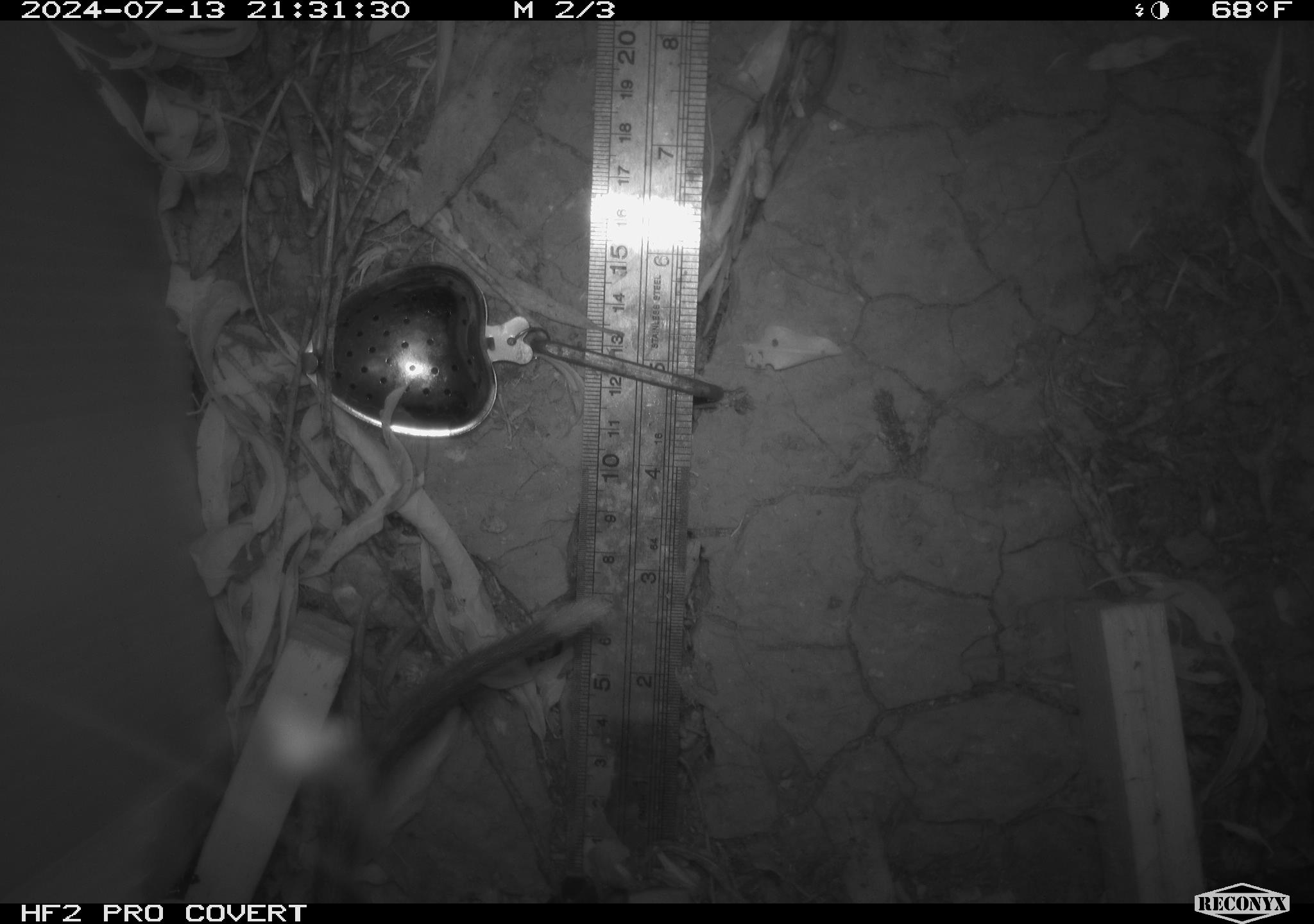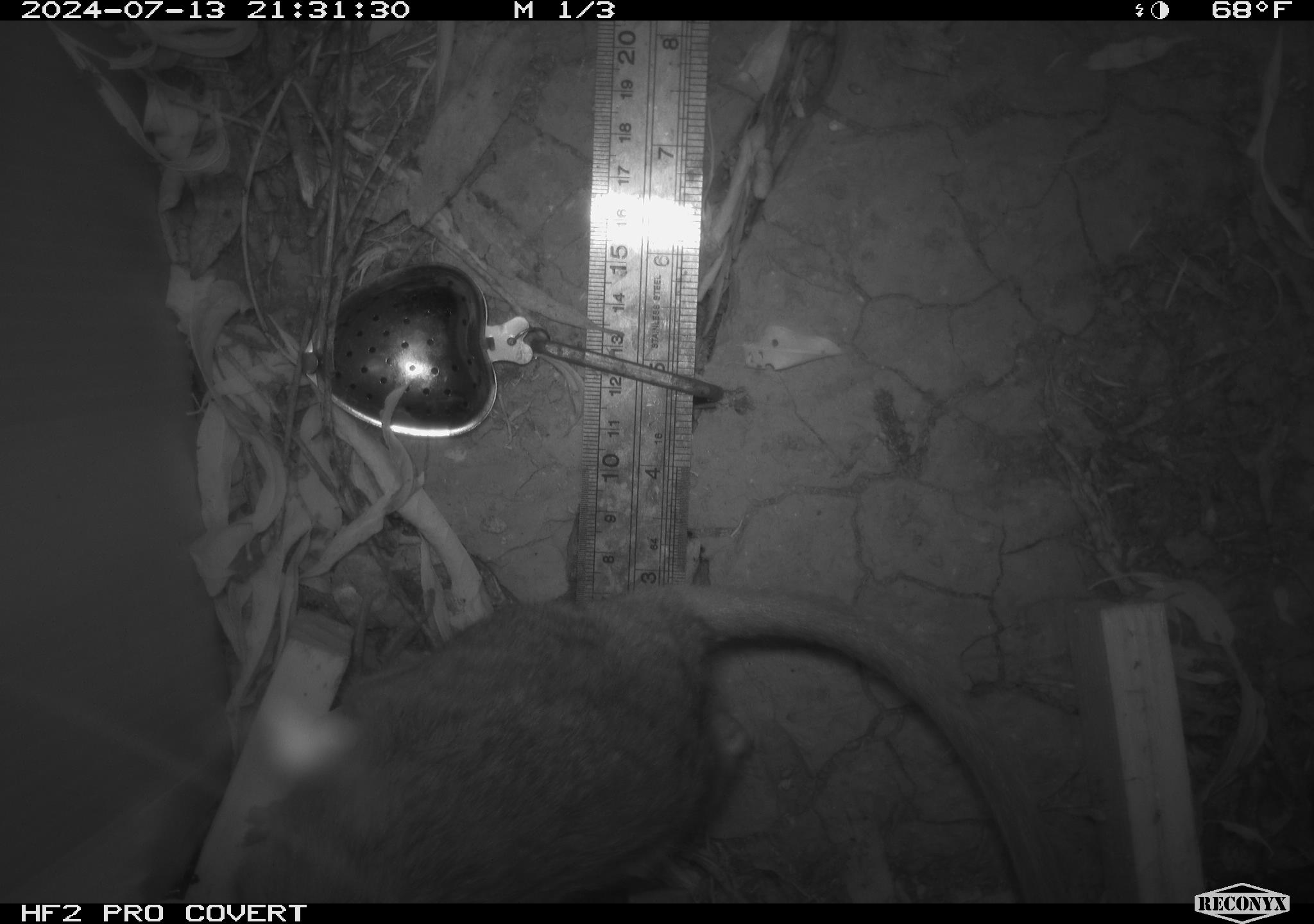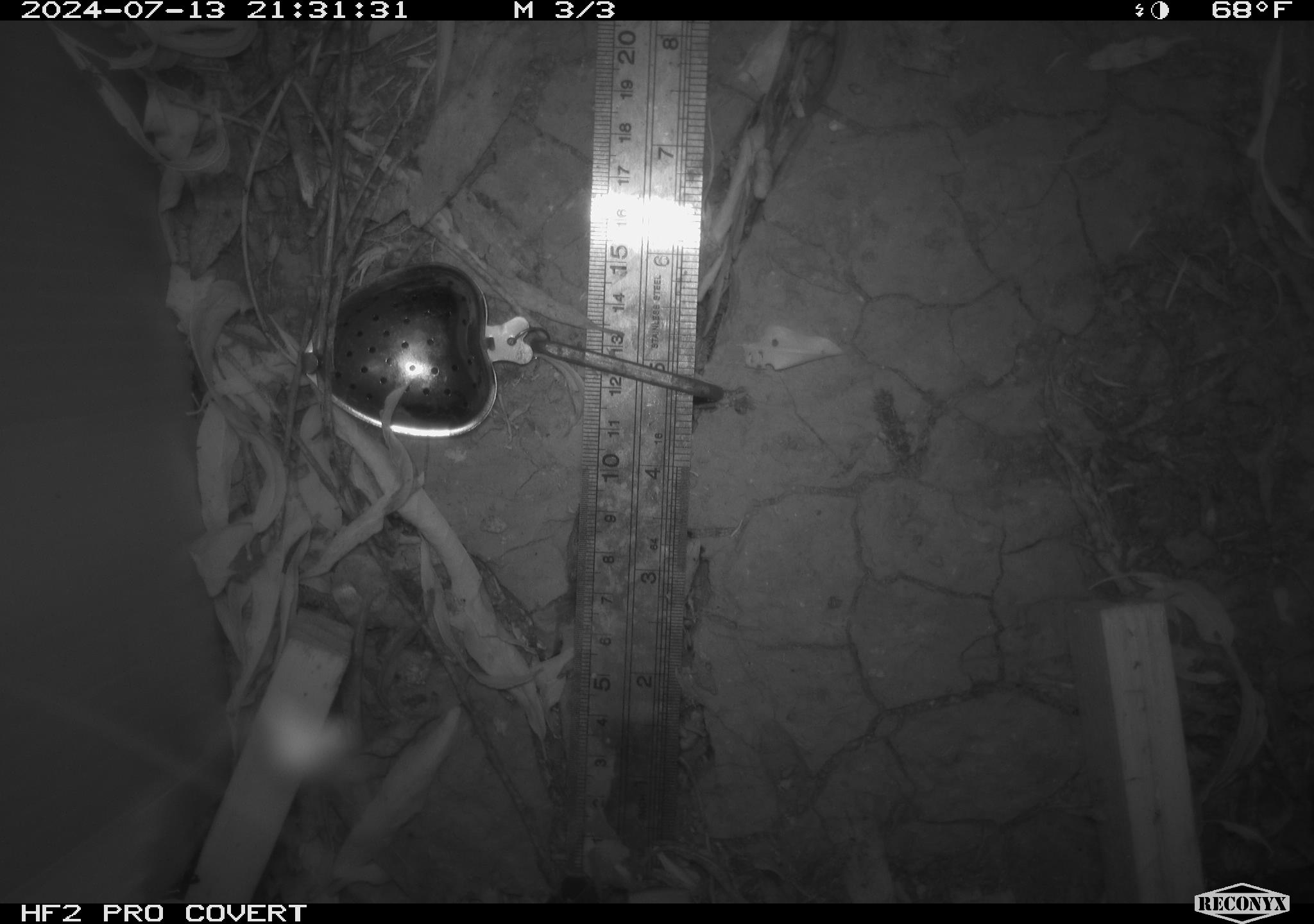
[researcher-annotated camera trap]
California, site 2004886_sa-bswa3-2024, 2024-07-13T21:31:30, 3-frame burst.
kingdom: Animalia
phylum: Chordata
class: Mammalia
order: Rodentia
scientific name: Rodentia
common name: woodrat or rat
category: woodrat or rat species